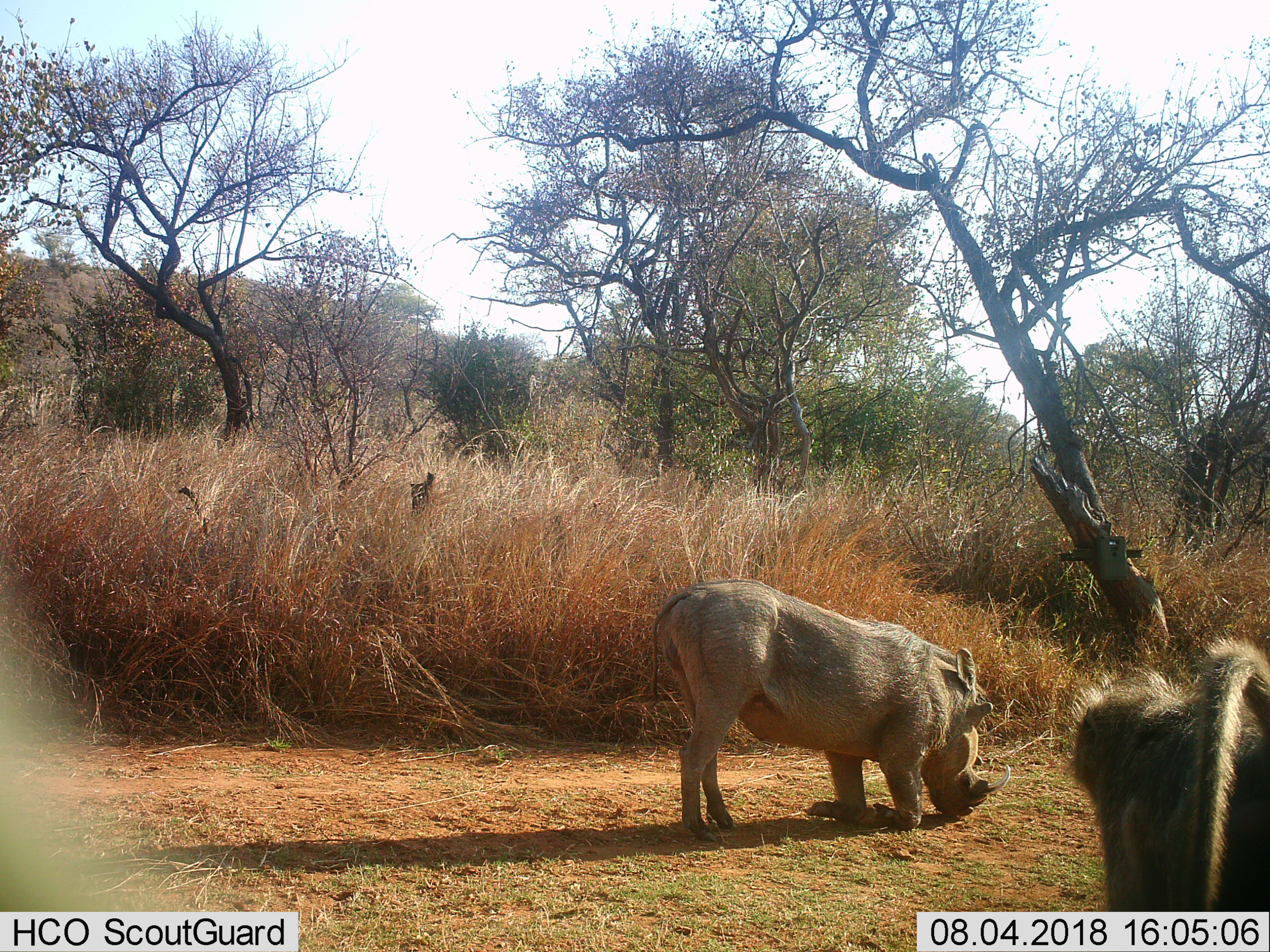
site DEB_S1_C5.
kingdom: Animalia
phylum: Chordata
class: Mammalia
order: Primates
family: Cercopithecidae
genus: Papio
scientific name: Papio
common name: baboon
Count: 1.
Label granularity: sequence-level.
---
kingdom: Animalia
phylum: Chordata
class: Mammalia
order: Artiodactyla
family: Suidae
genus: Phacochoerus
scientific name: Phacochoerus africanus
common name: warthog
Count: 1.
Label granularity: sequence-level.